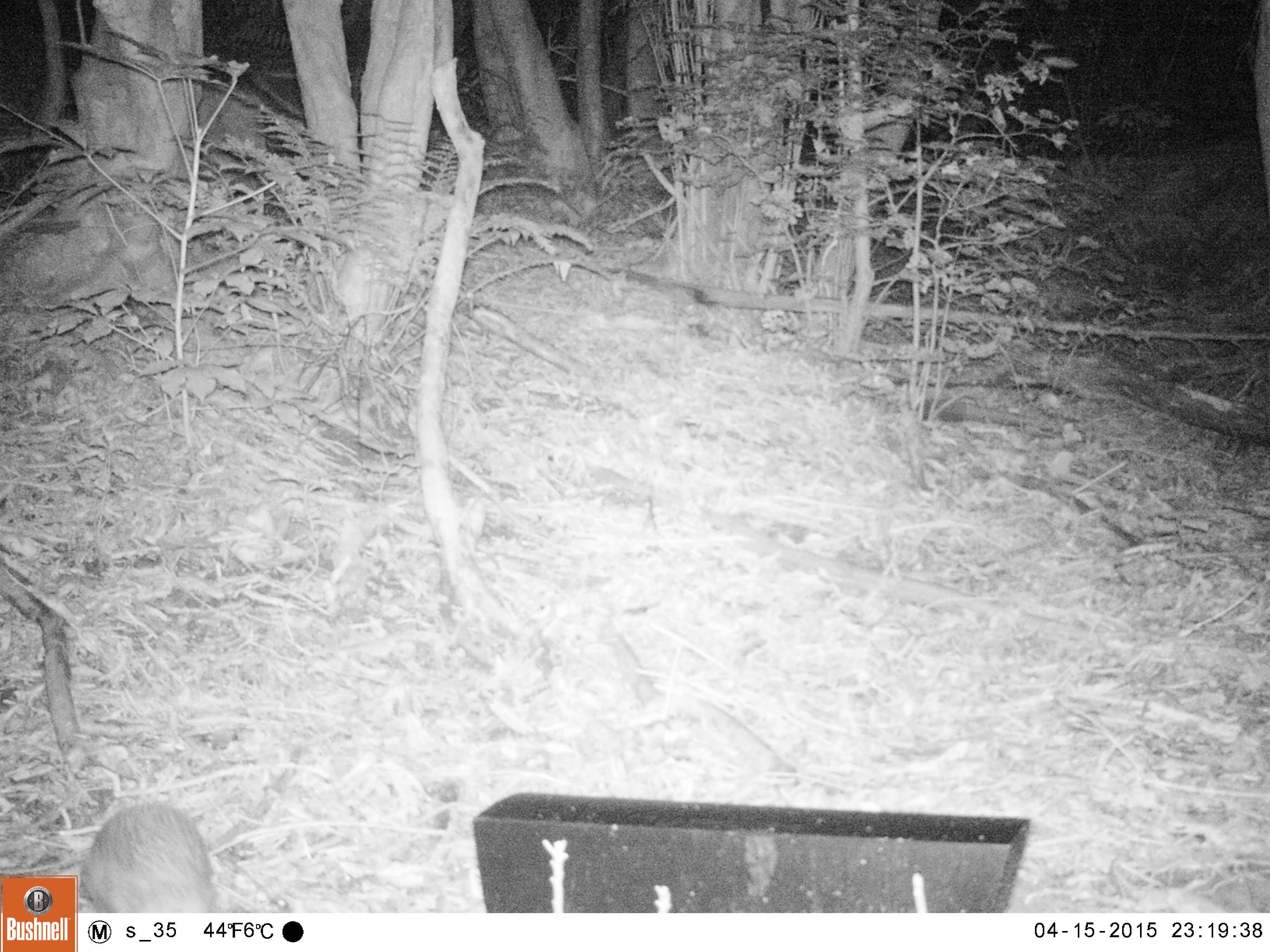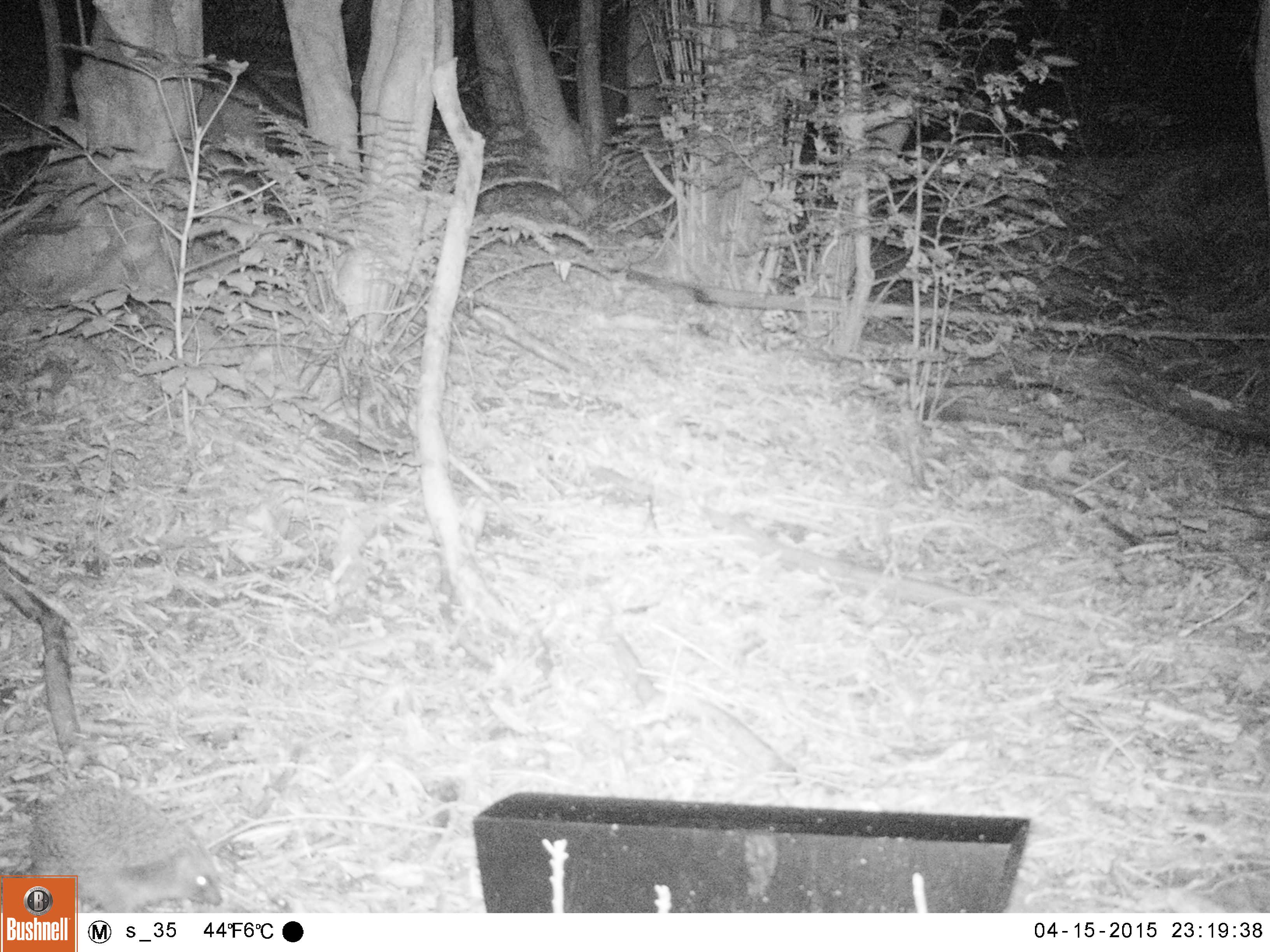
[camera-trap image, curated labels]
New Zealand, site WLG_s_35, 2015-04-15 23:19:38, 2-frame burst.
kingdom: Animalia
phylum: Chordata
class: Mammalia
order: Eulipotyphla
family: Erinaceidae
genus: Erinaceus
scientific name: Erinaceus europaeus europaeus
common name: european hedgehog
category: hedgehog